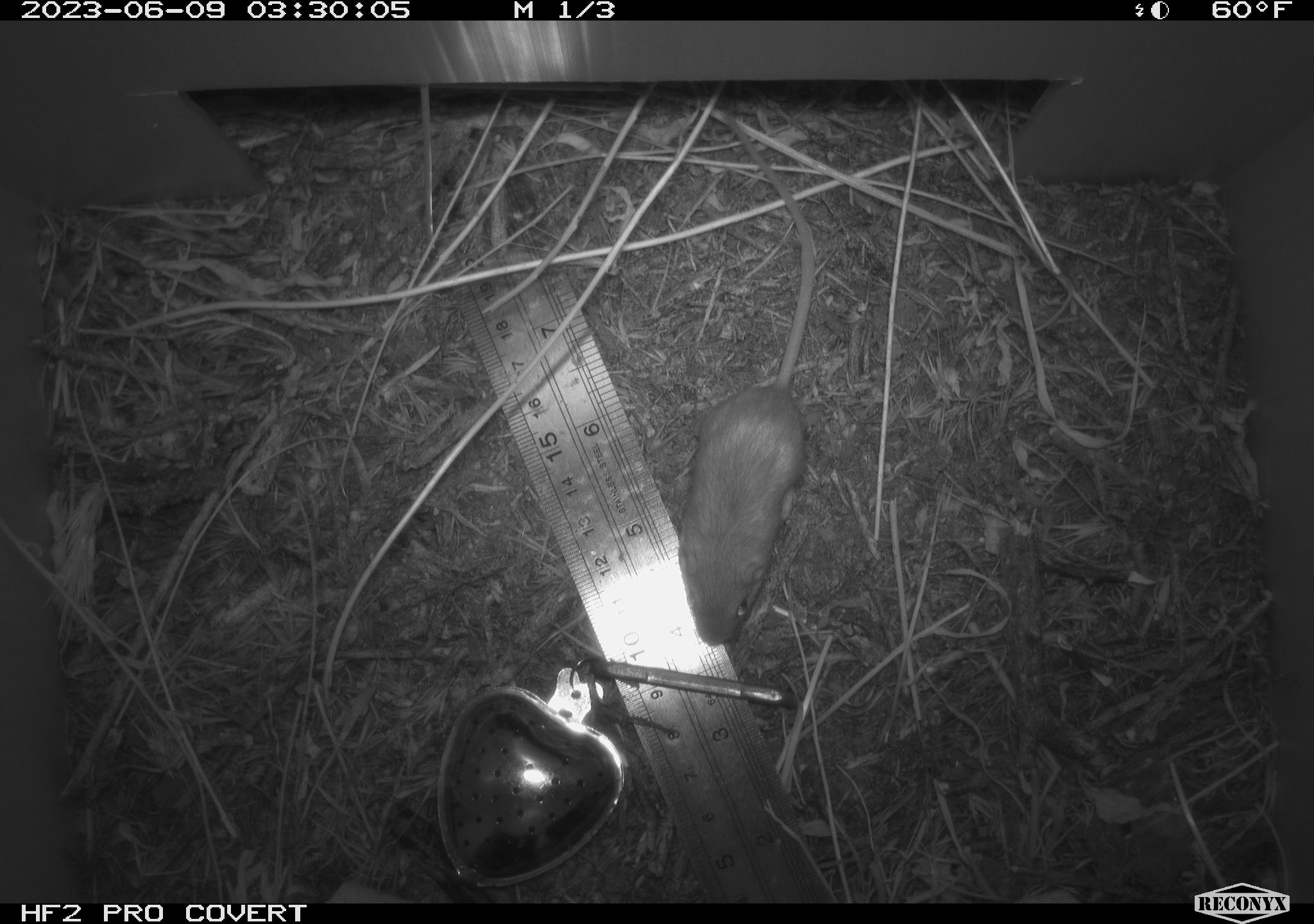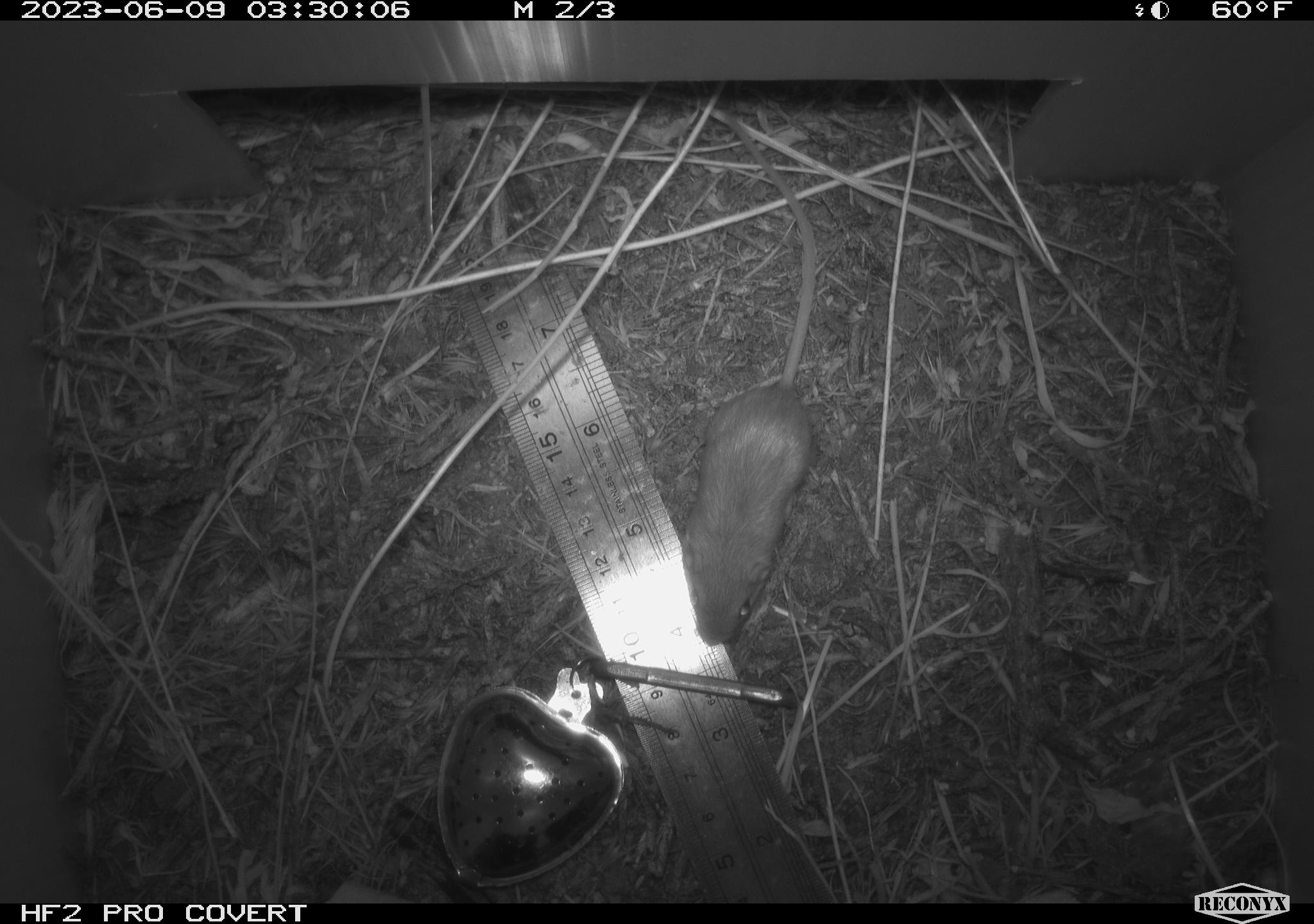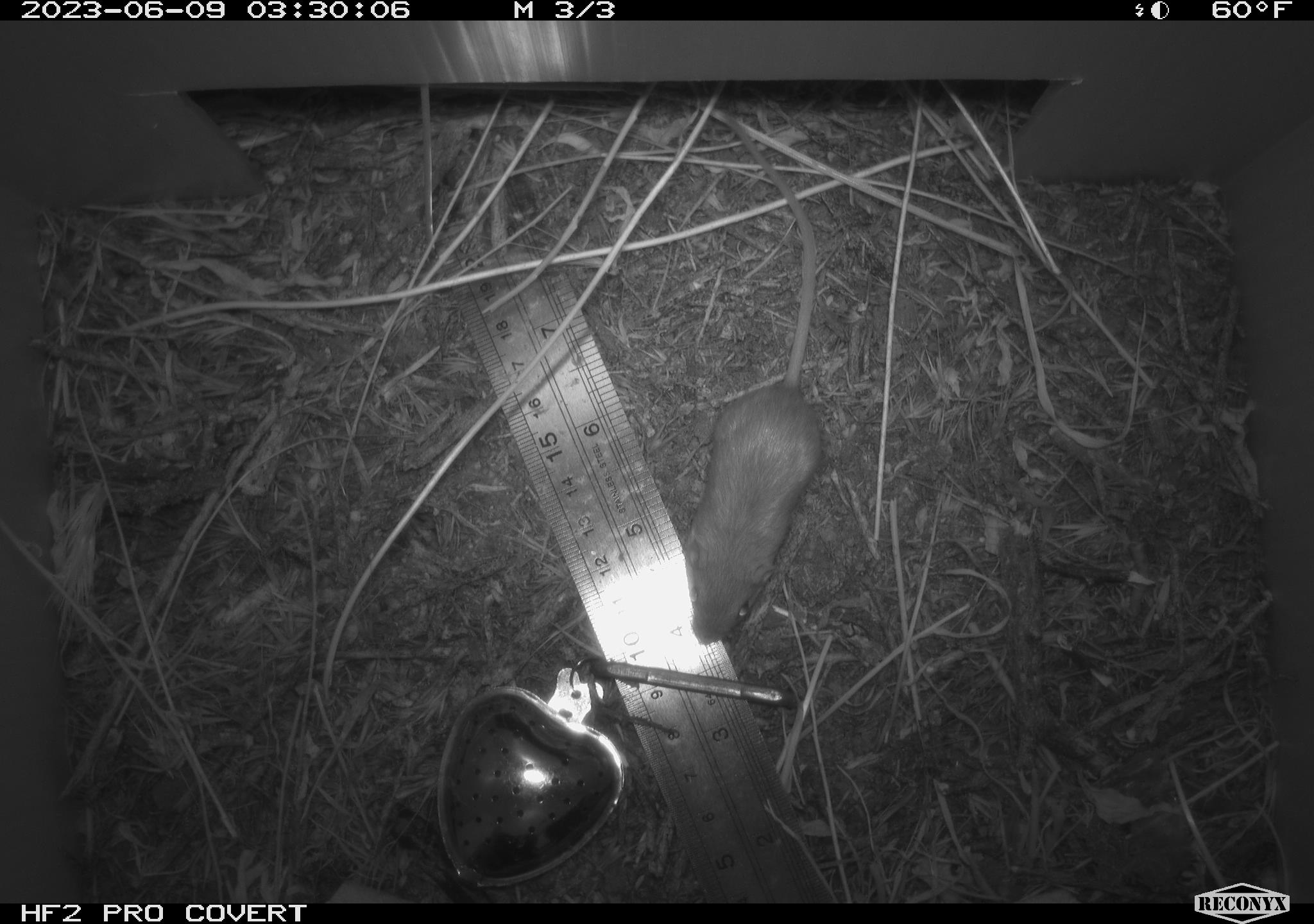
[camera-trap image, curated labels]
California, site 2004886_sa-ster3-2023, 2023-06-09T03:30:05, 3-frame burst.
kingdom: Animalia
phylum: Chordata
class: Mammalia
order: Rodentia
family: Heteromyidae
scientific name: Heteromyidae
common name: kangaroo rats and pocket mice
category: heteromyidae family